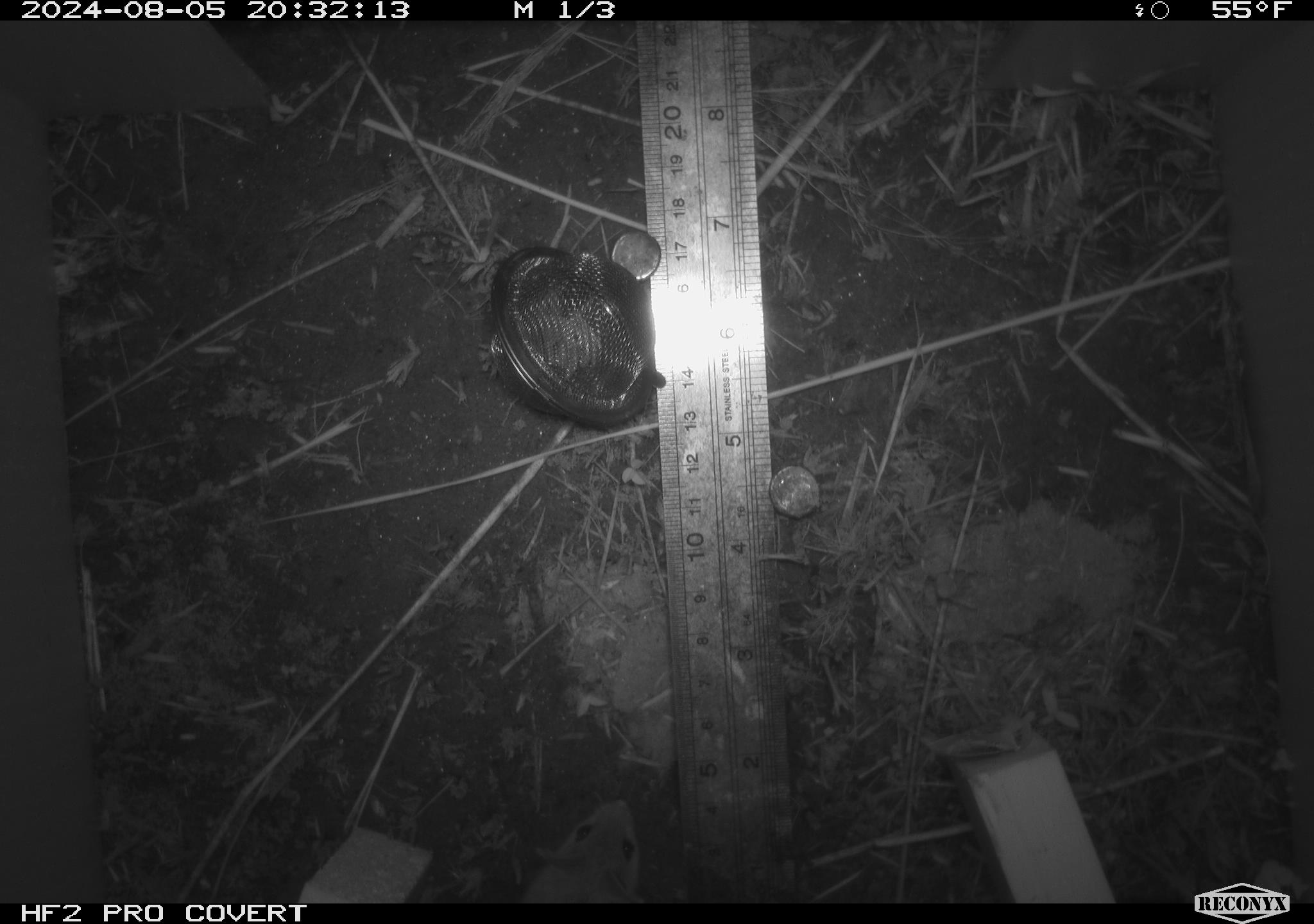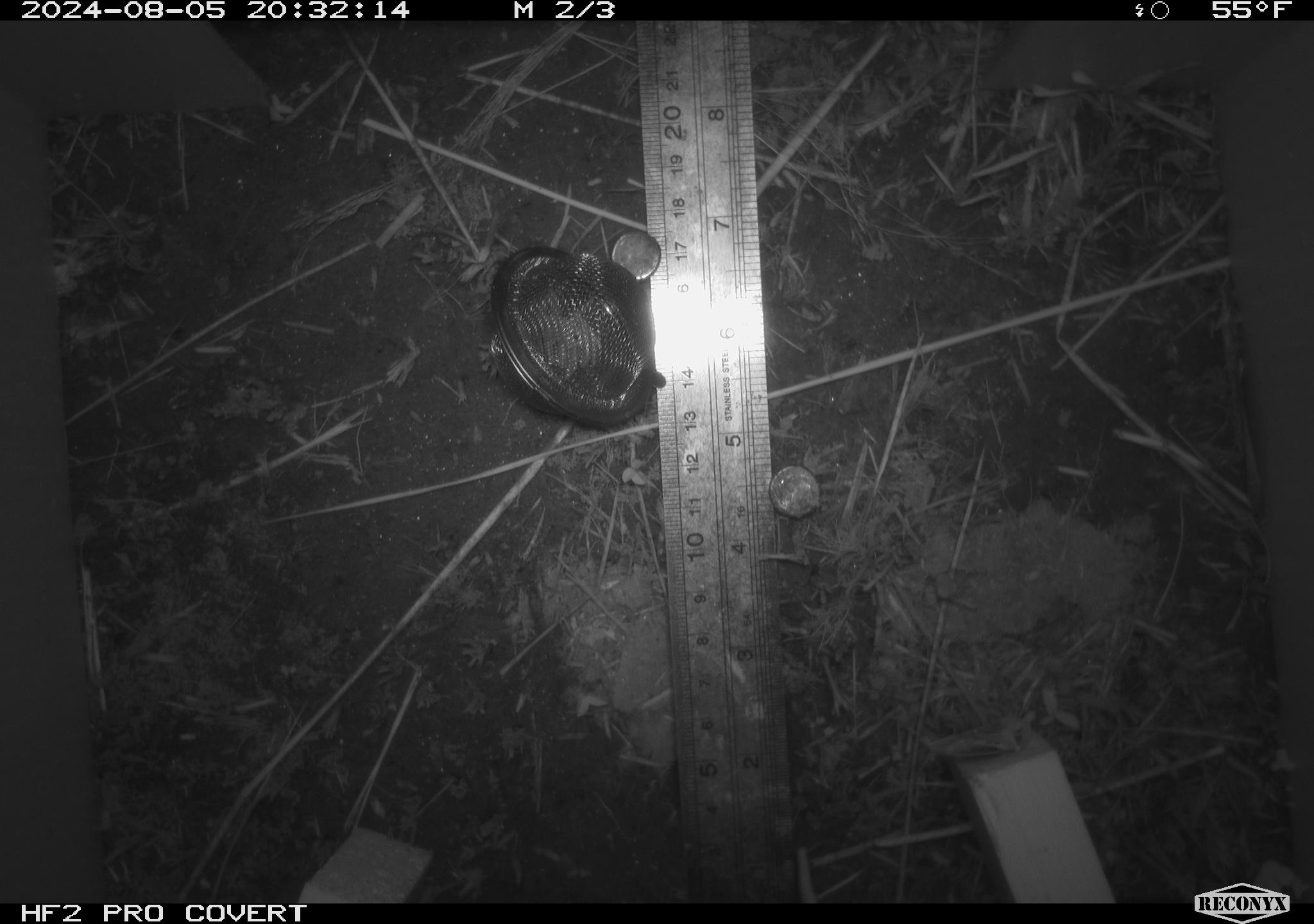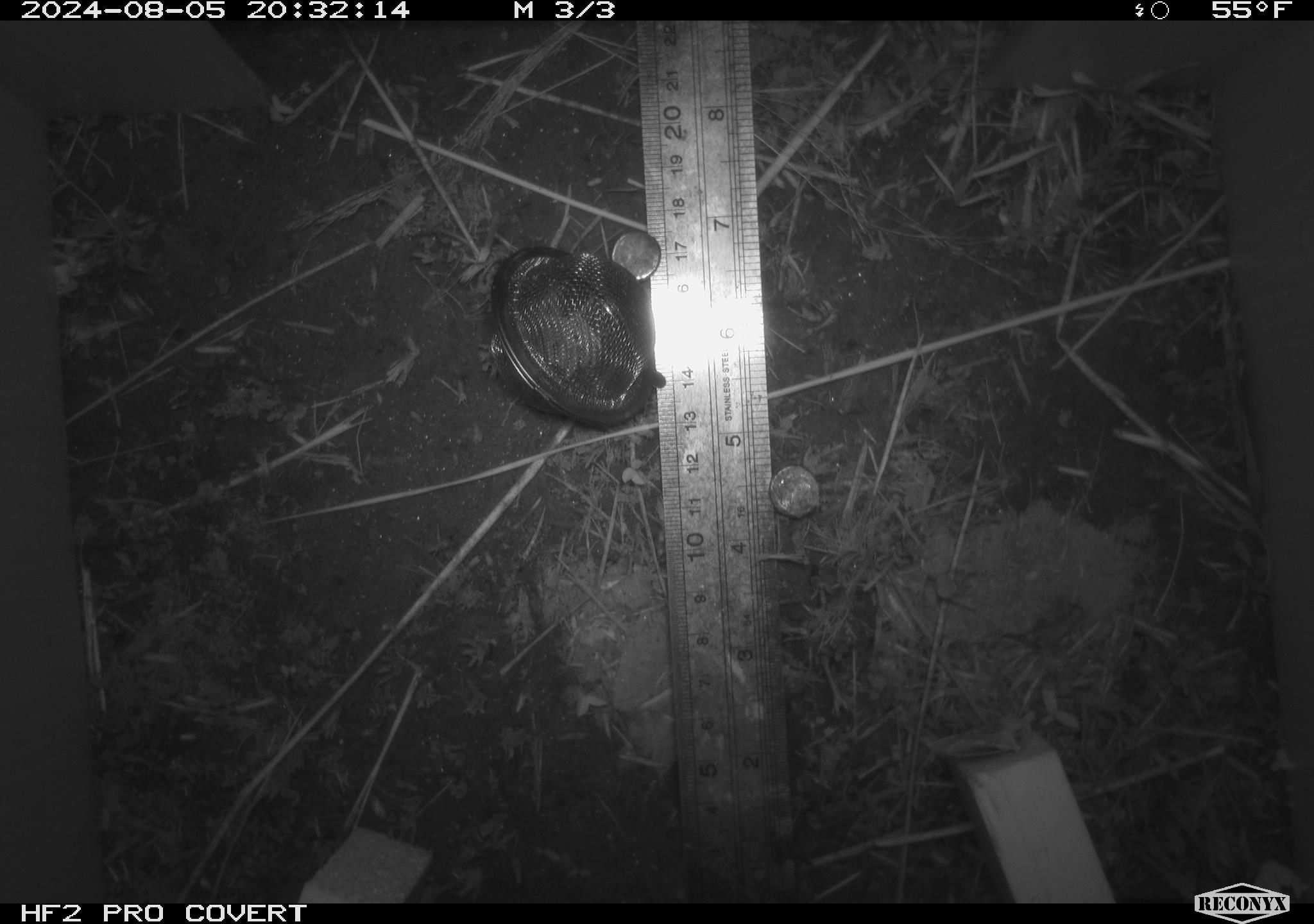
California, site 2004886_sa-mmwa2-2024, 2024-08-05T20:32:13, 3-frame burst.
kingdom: Animalia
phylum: Chordata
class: Mammalia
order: Rodentia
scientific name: Rodentia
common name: mouse species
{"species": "mouse species (Rodentia)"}